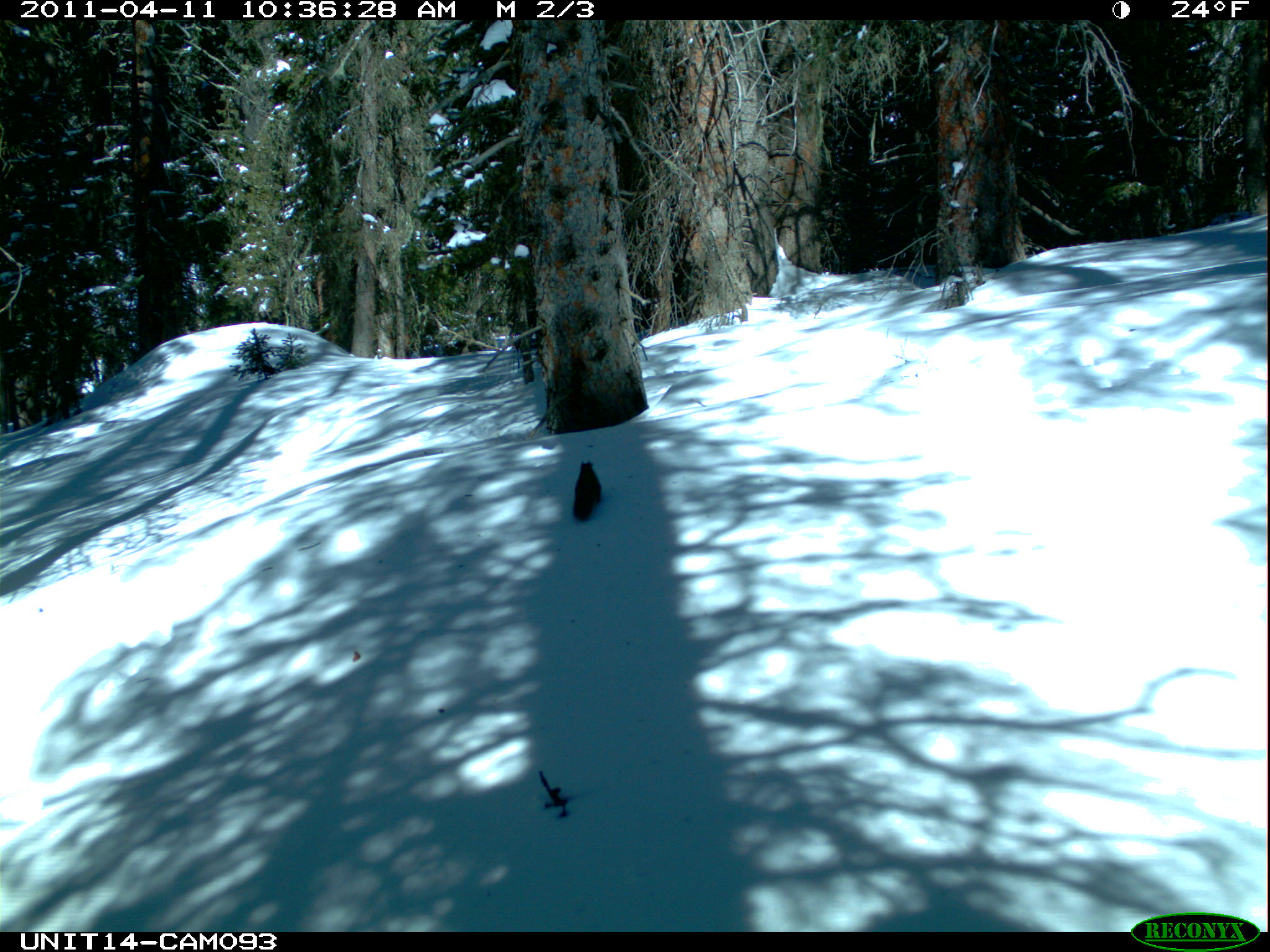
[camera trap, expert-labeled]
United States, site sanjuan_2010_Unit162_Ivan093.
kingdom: Animalia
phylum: Chordata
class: Mammalia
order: Rodentia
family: Sciuridae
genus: Tamiasciurus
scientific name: Tamiasciurus hudsonicus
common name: american red squirrel